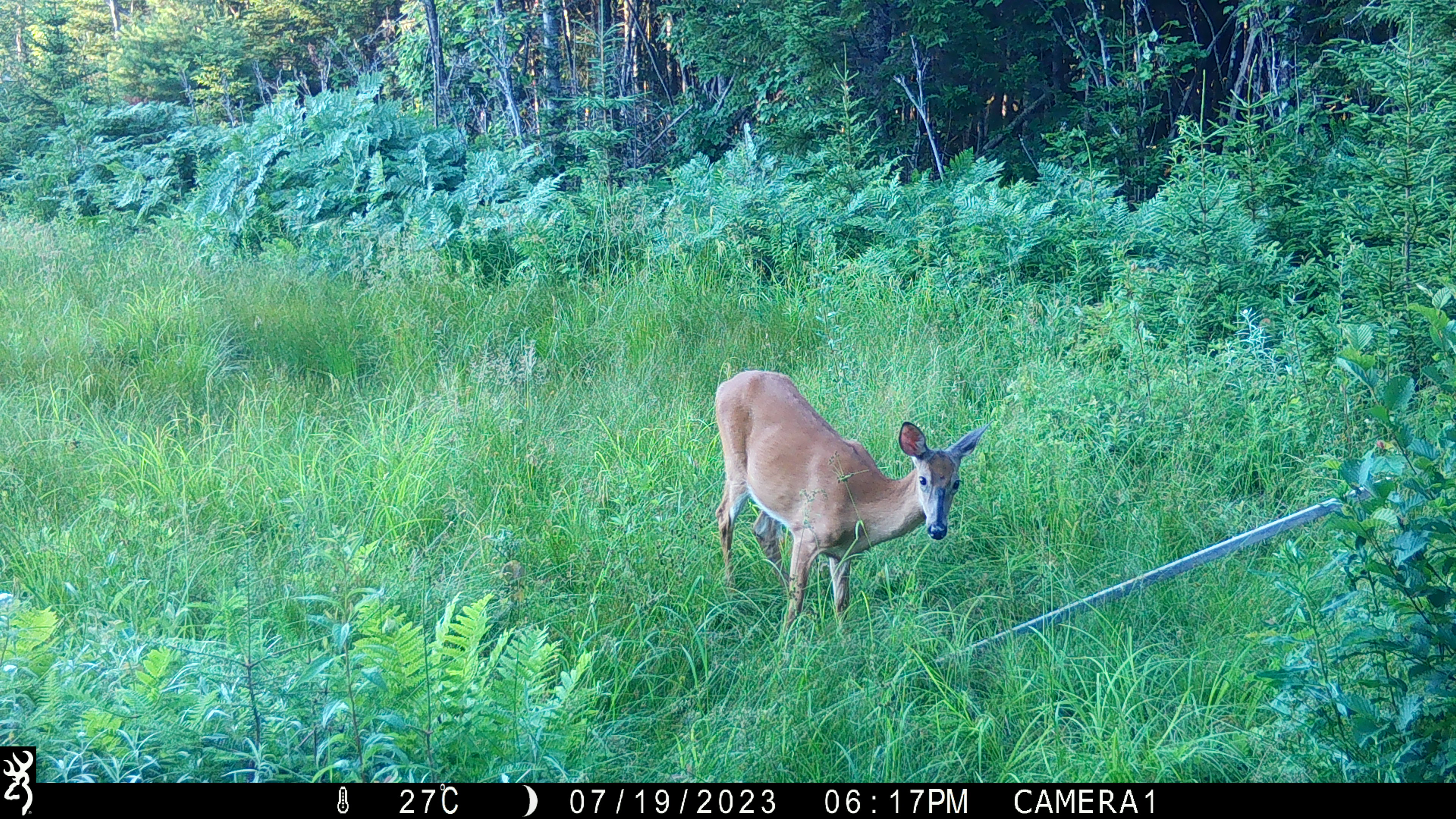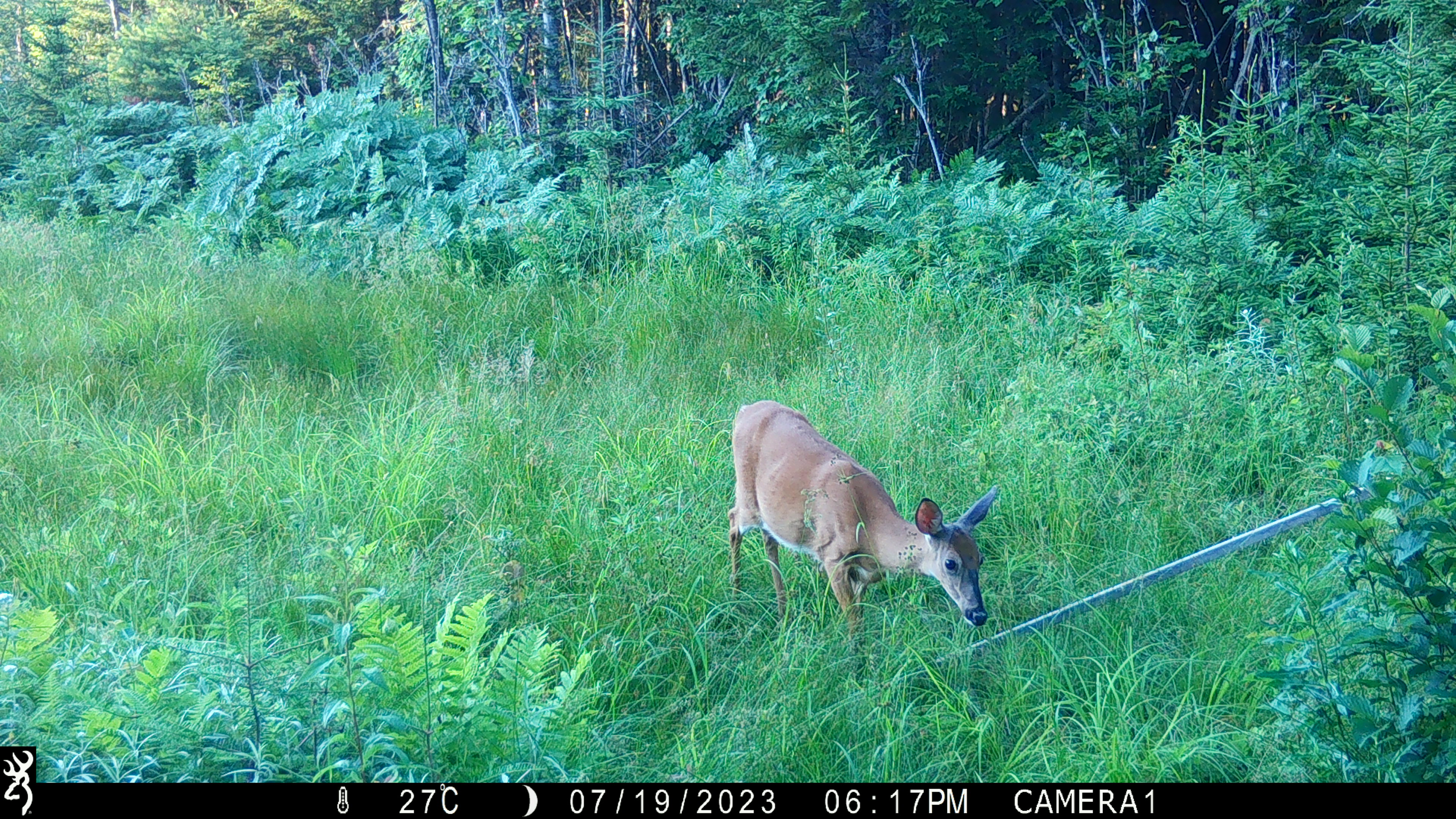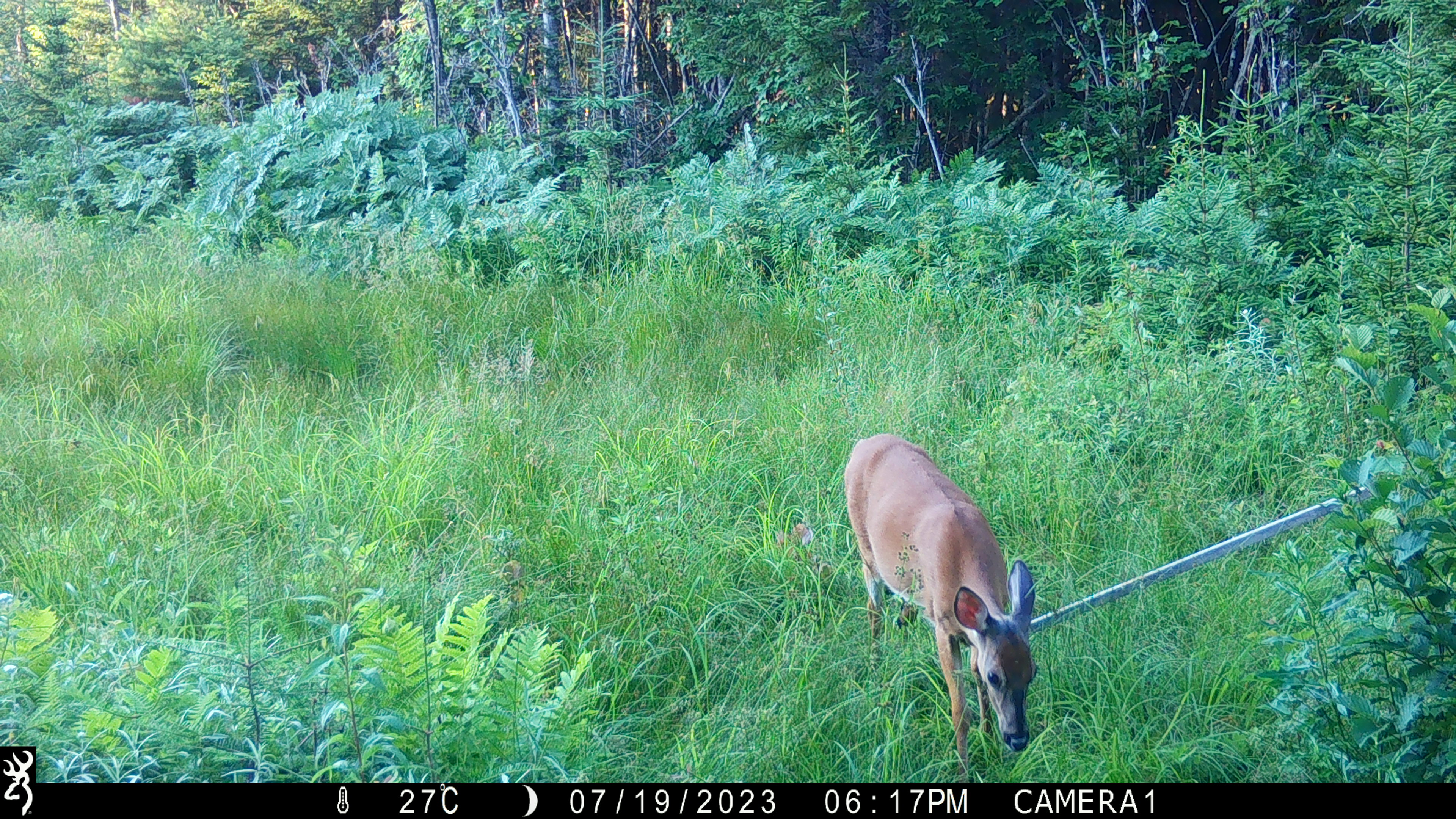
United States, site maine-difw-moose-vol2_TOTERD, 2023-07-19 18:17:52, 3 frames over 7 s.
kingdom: Animalia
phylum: Chordata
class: Mammalia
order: Artiodactyla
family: Cervidae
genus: Odocoileus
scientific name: Odocoileus virginianus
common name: white-tailed deer